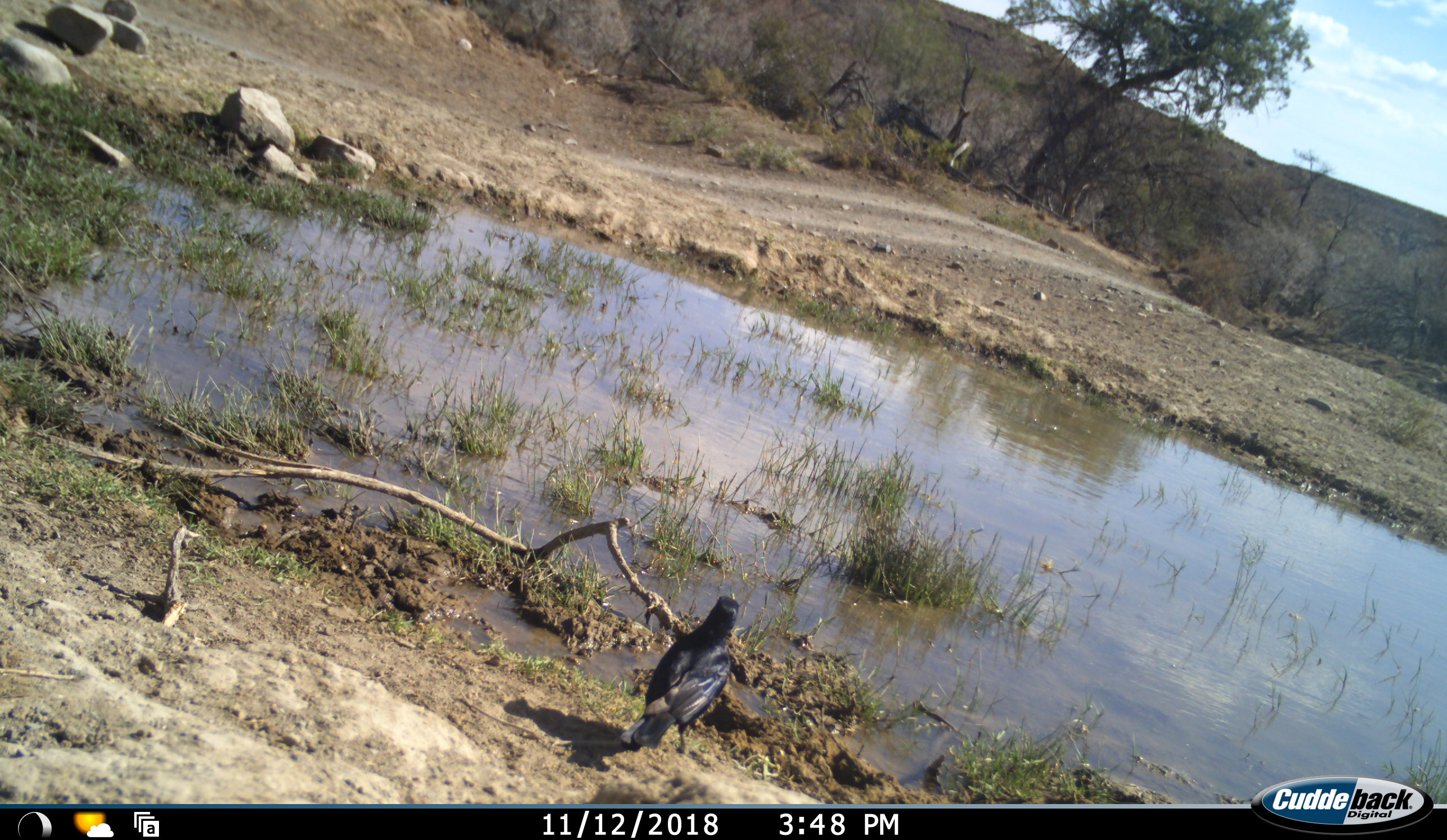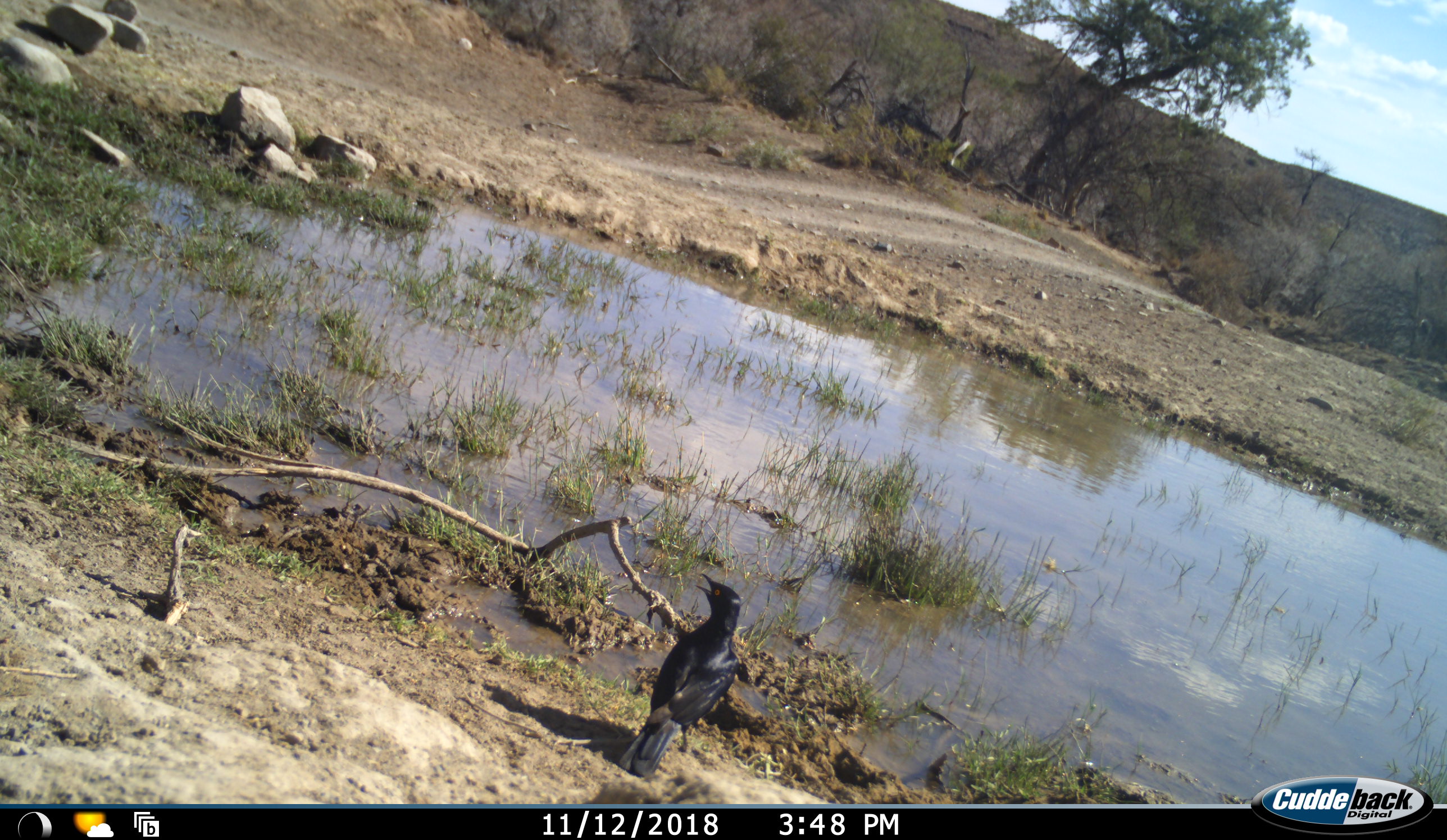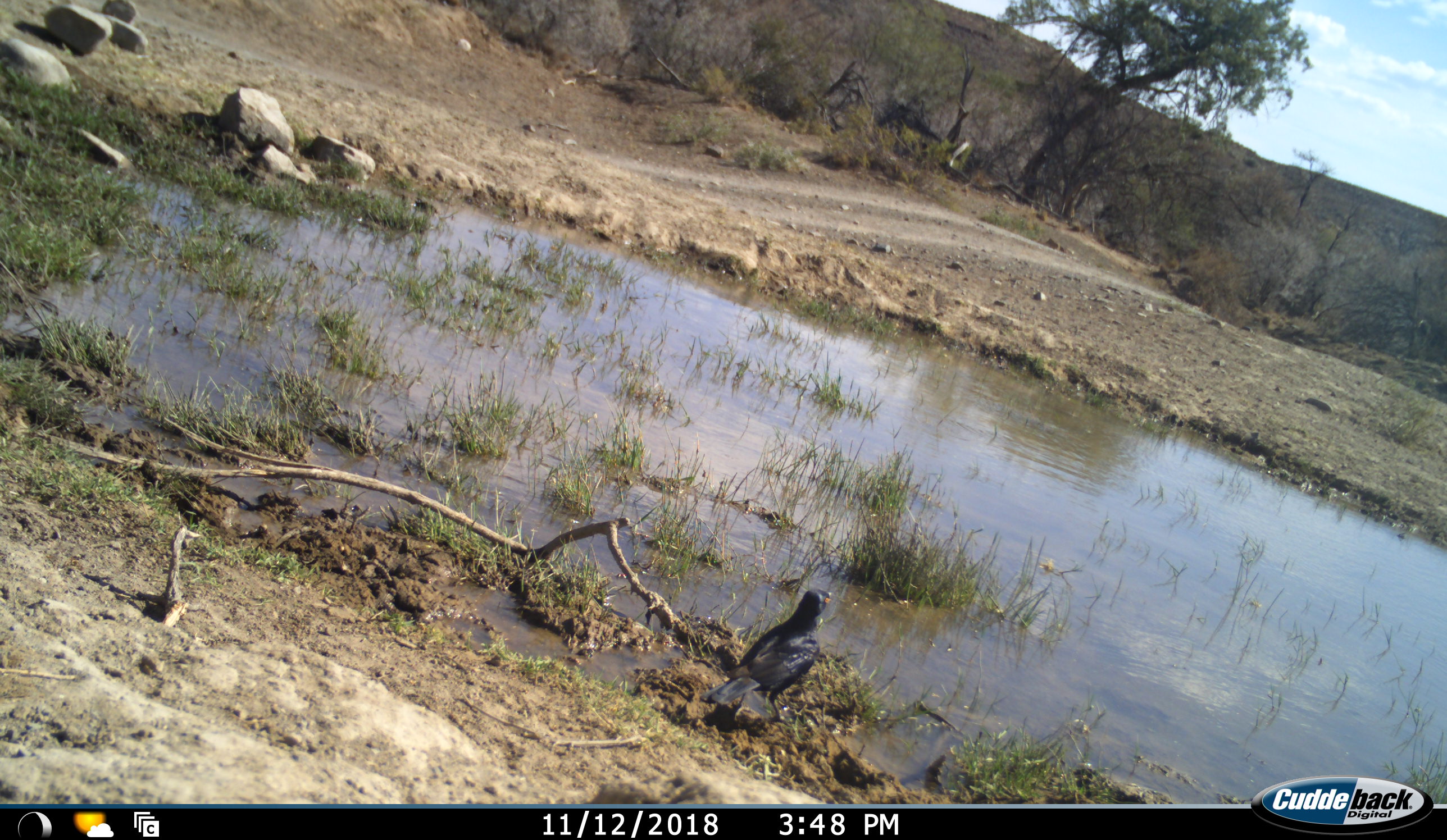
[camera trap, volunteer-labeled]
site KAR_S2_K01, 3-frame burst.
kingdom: Animalia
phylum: Chordata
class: Aves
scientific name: Aves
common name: bird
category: birdother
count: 1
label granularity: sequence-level